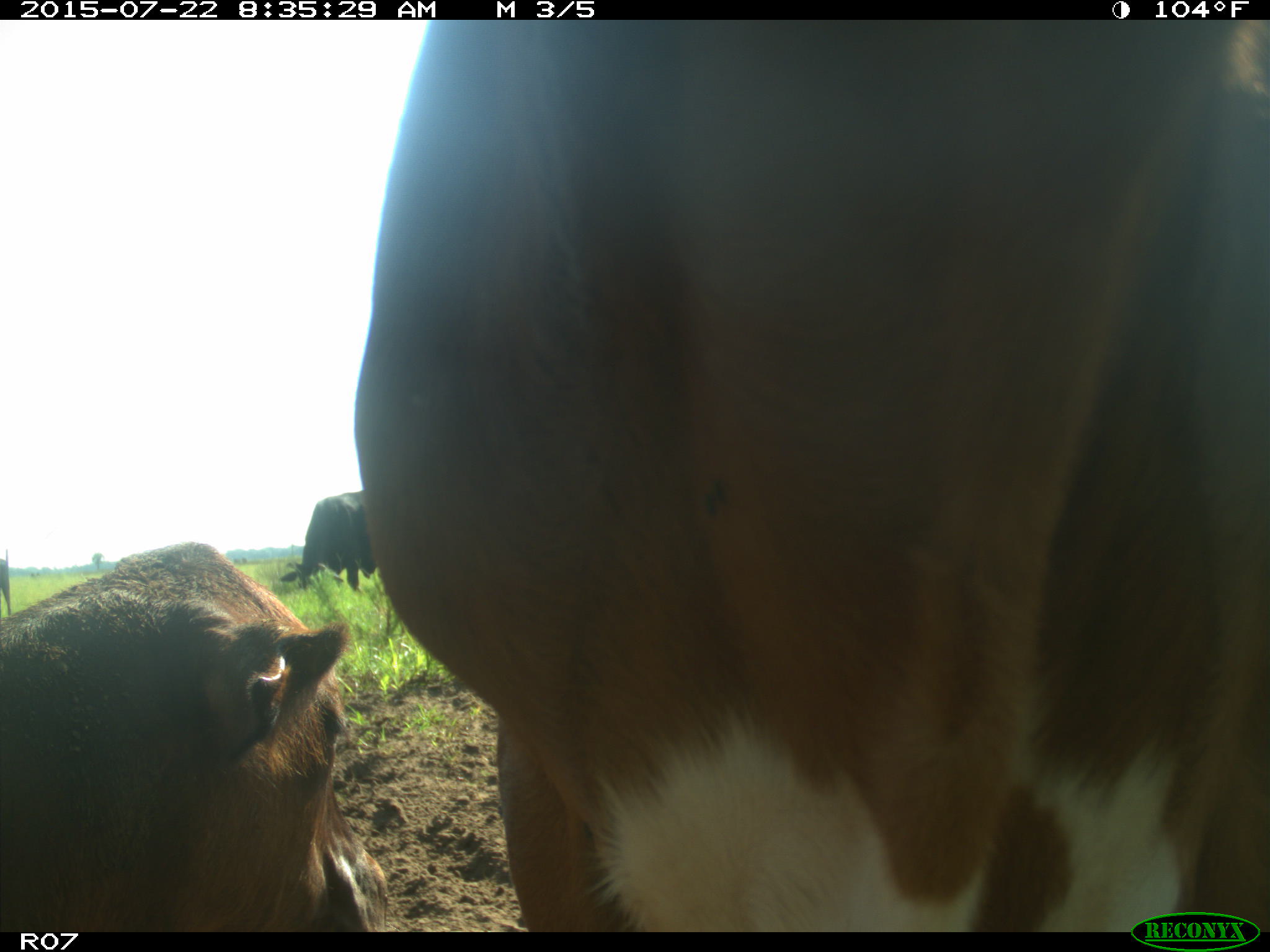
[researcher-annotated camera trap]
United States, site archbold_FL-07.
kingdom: Animalia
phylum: Chordata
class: Mammalia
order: Artiodactyla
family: Suidae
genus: Sus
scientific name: Sus scrofa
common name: wild boar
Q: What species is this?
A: Sus scrofa (wild boar).